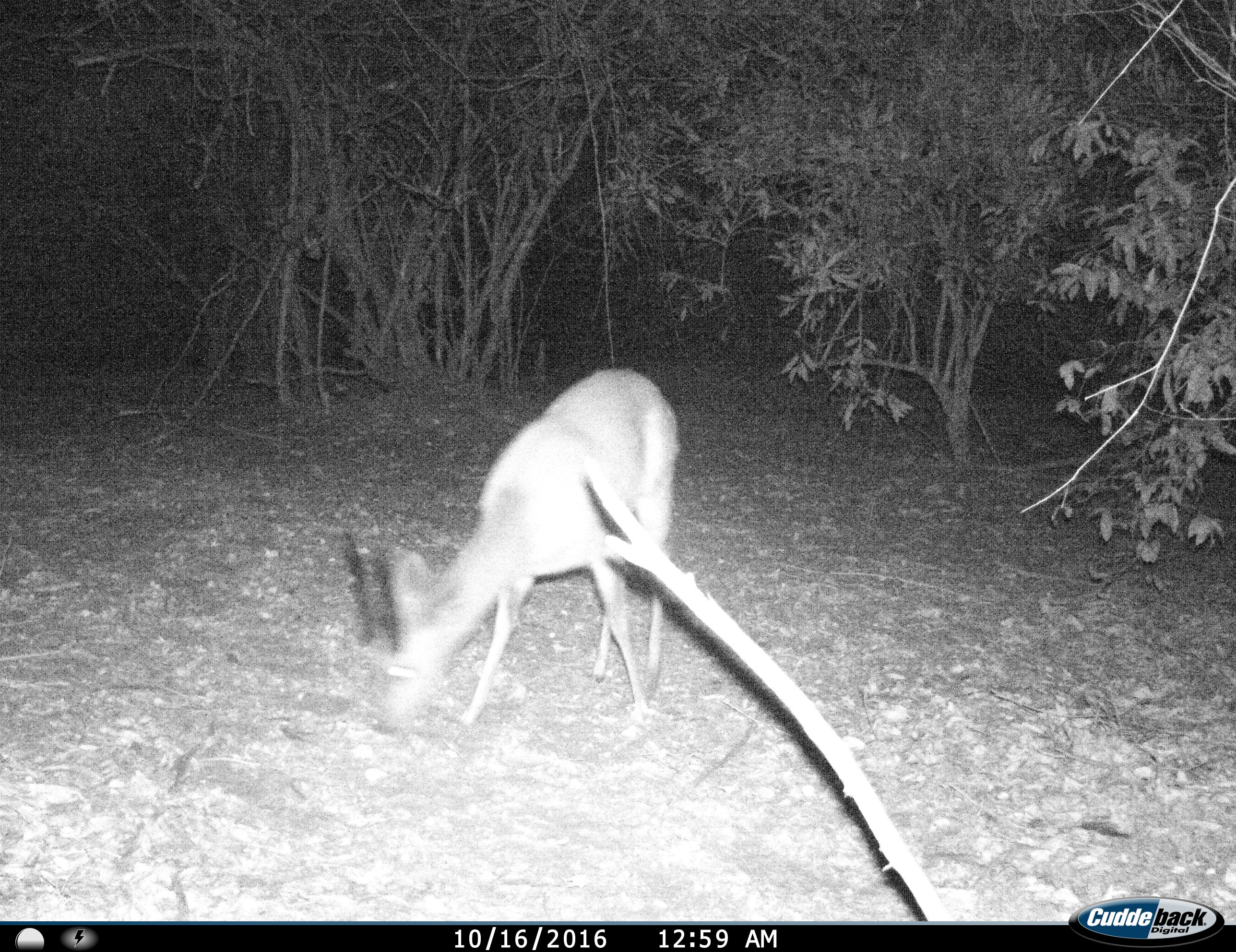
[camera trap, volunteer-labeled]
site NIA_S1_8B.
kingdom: Animalia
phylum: Chordata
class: Mammalia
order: Artiodactyla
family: Bovidae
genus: Aepyceros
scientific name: Aepyceros melampus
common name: impala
Impala (Aepyceros melampus), count 1. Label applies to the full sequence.